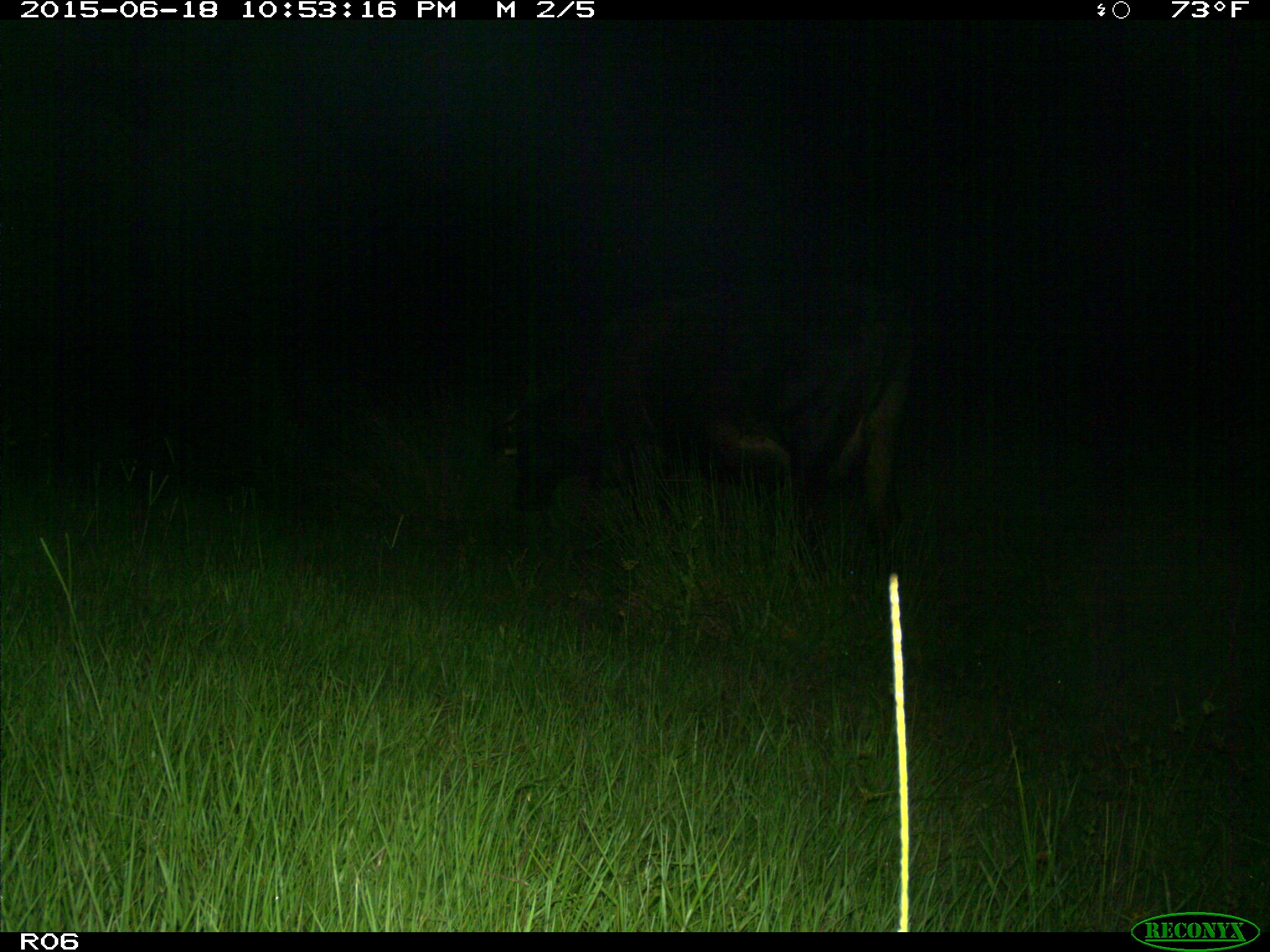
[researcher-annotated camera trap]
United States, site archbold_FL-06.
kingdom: Animalia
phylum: Chordata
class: Mammalia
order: Artiodactyla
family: Bovidae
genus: Bos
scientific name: Bos taurus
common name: domestic cow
Bos taurus (domestic cow).